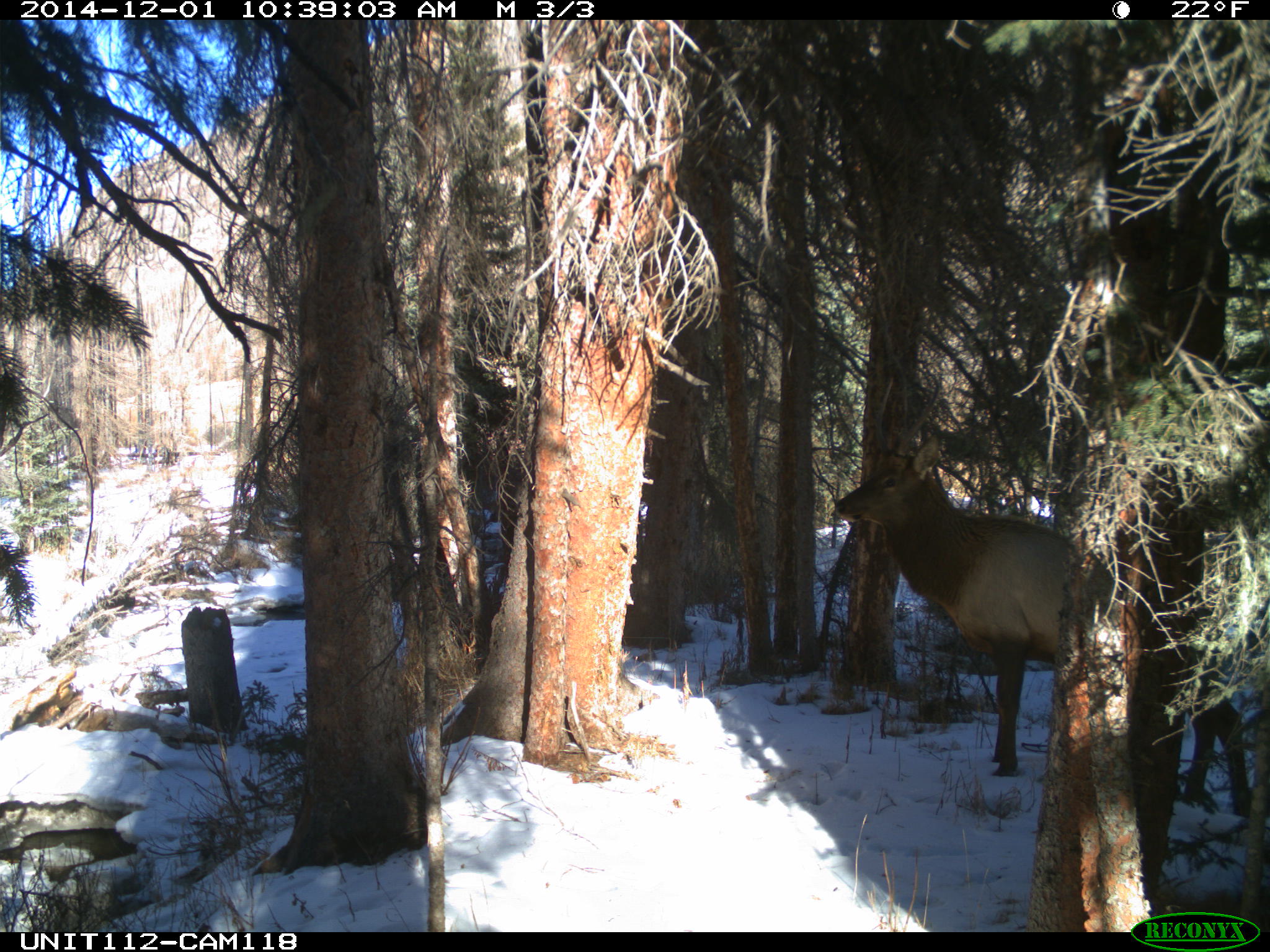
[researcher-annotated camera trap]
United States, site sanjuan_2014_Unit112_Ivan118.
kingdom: Animalia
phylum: Chordata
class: Mammalia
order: Artiodactyla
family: Cervidae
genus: Cervus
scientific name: Cervus elaphus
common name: red deer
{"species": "Cervus elaphus (red deer)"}